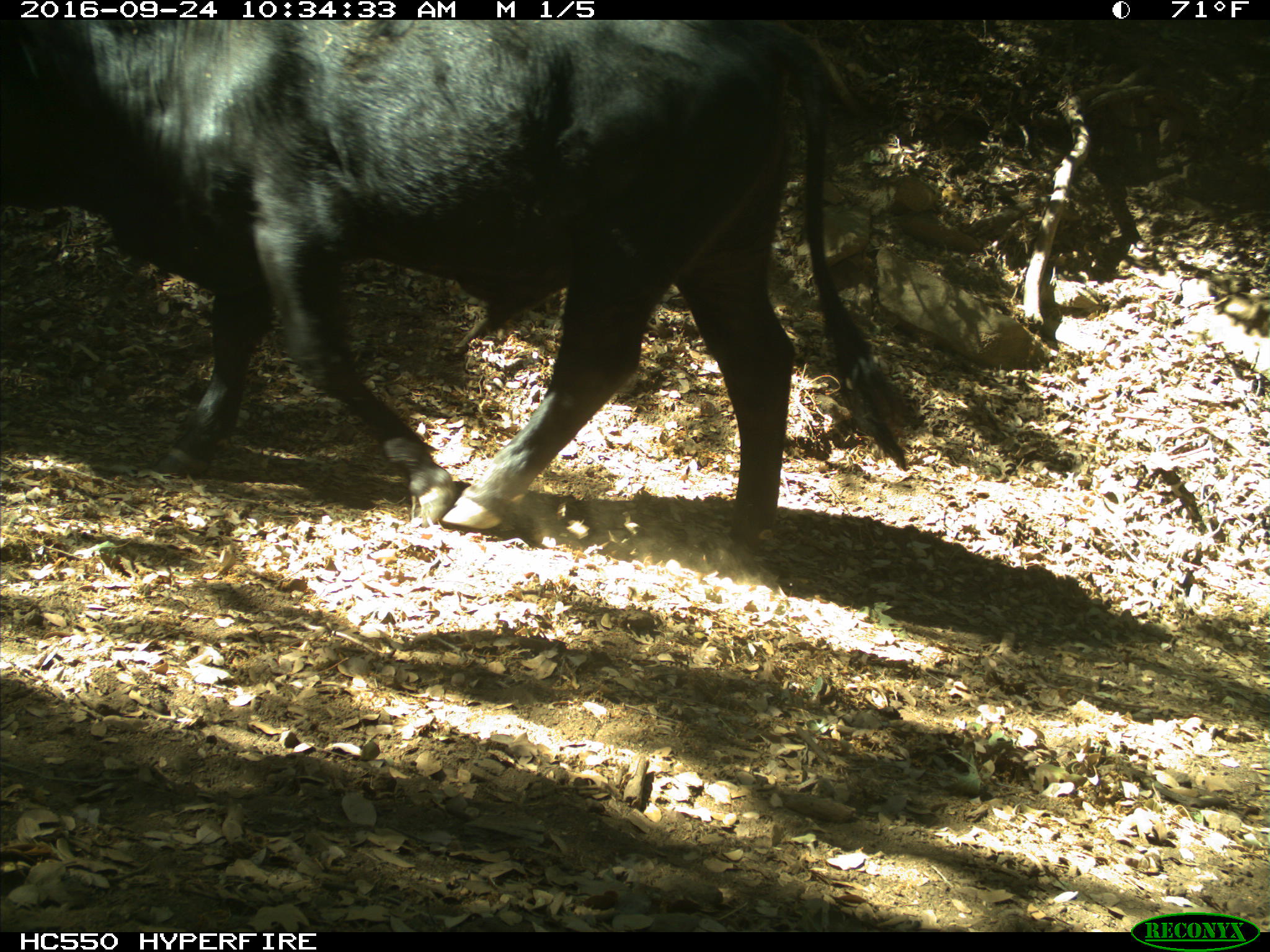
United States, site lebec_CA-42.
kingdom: Animalia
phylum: Chordata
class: Mammalia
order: Artiodactyla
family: Bovidae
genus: Bos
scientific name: Bos taurus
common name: domestic cow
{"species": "Bos taurus (domestic cow)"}